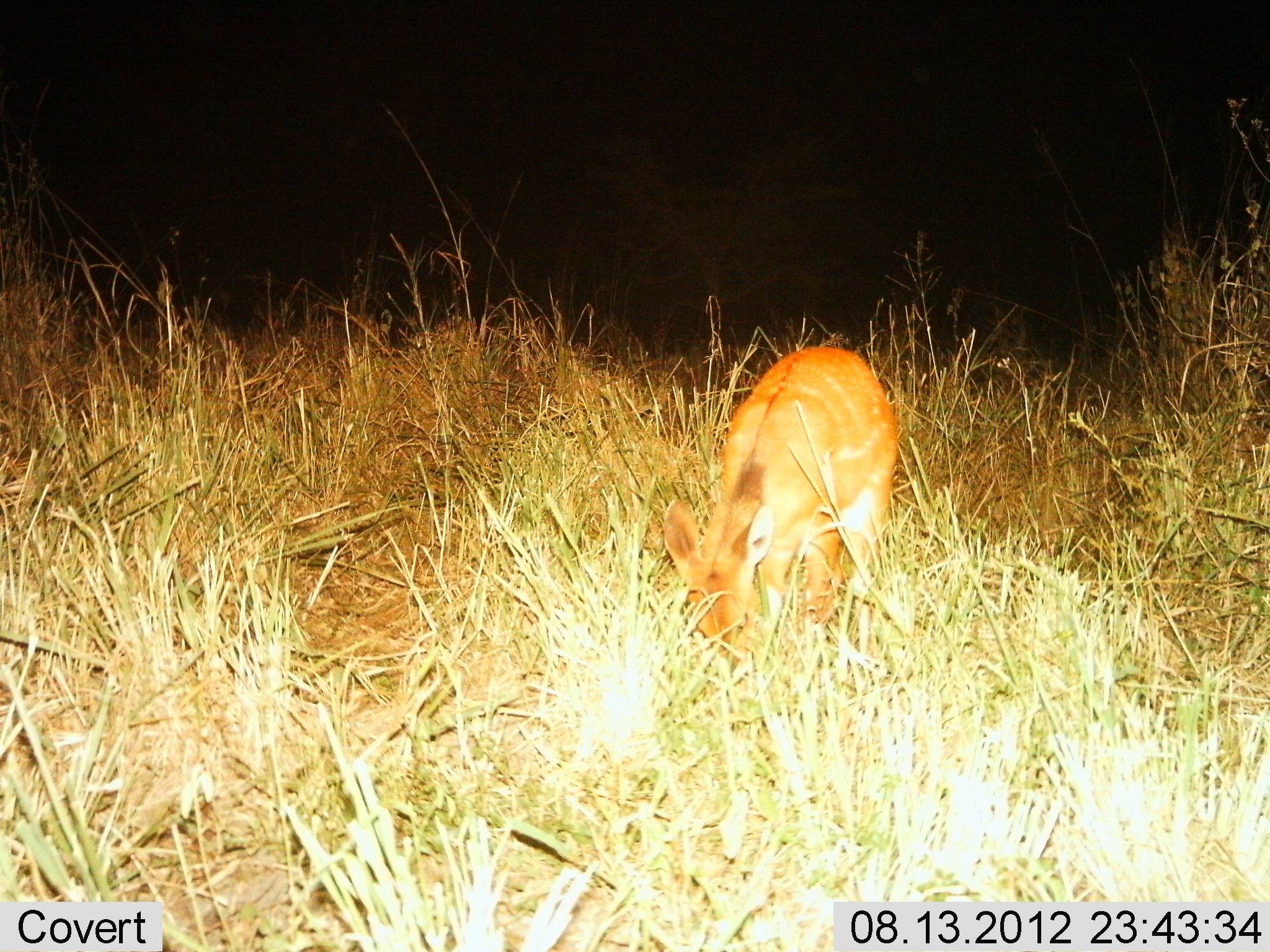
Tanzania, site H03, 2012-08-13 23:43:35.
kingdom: Animalia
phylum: Chordata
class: Mammalia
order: Artiodactyla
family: Bovidae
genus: Tragelaphus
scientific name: Tragelaphus scriptus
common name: bushbuck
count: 1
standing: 33%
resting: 0%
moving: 0%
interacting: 0%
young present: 11%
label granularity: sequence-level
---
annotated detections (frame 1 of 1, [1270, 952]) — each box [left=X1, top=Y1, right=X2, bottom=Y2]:
animal: [left=661, top=347, right=900, bottom=677]